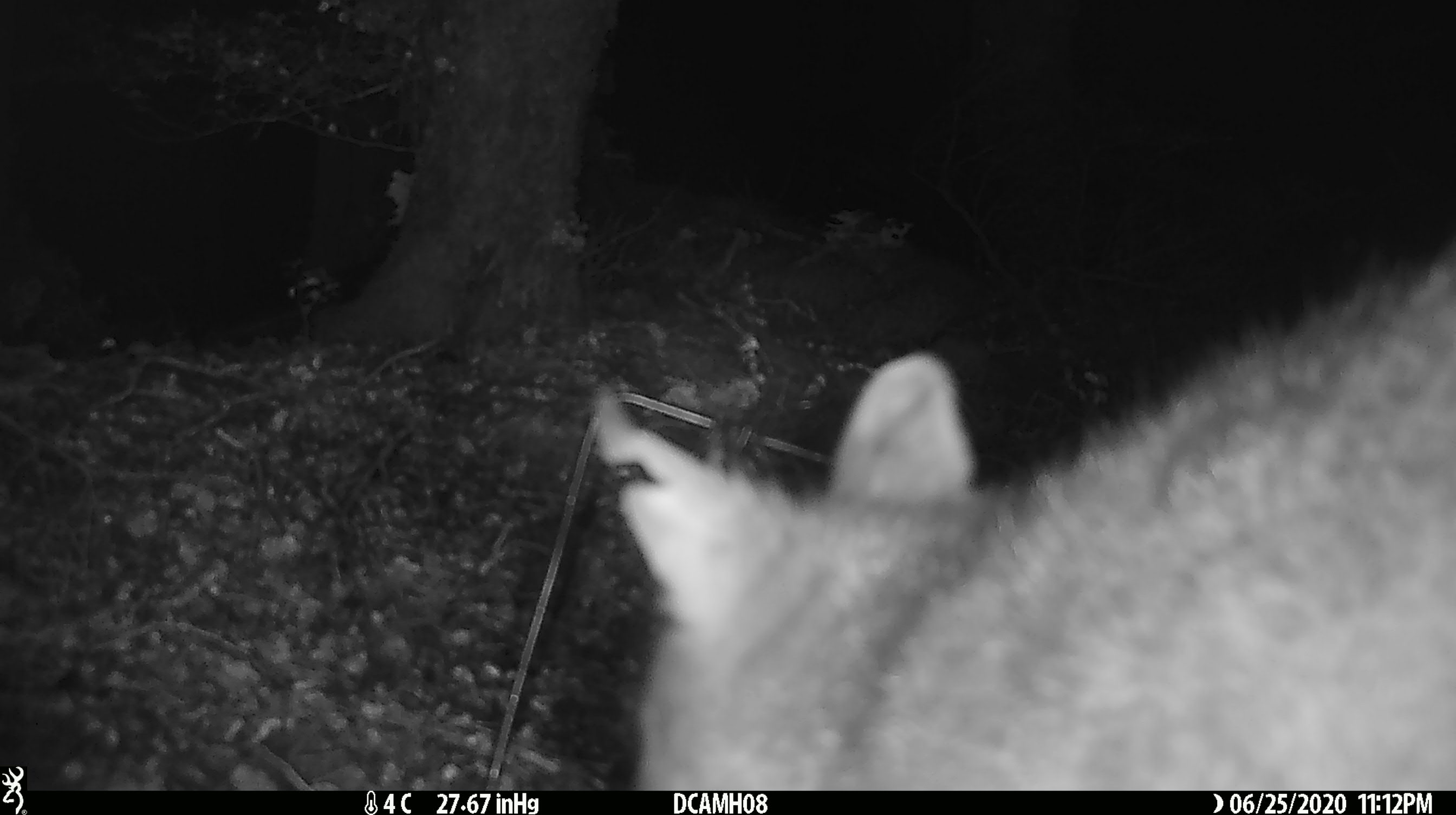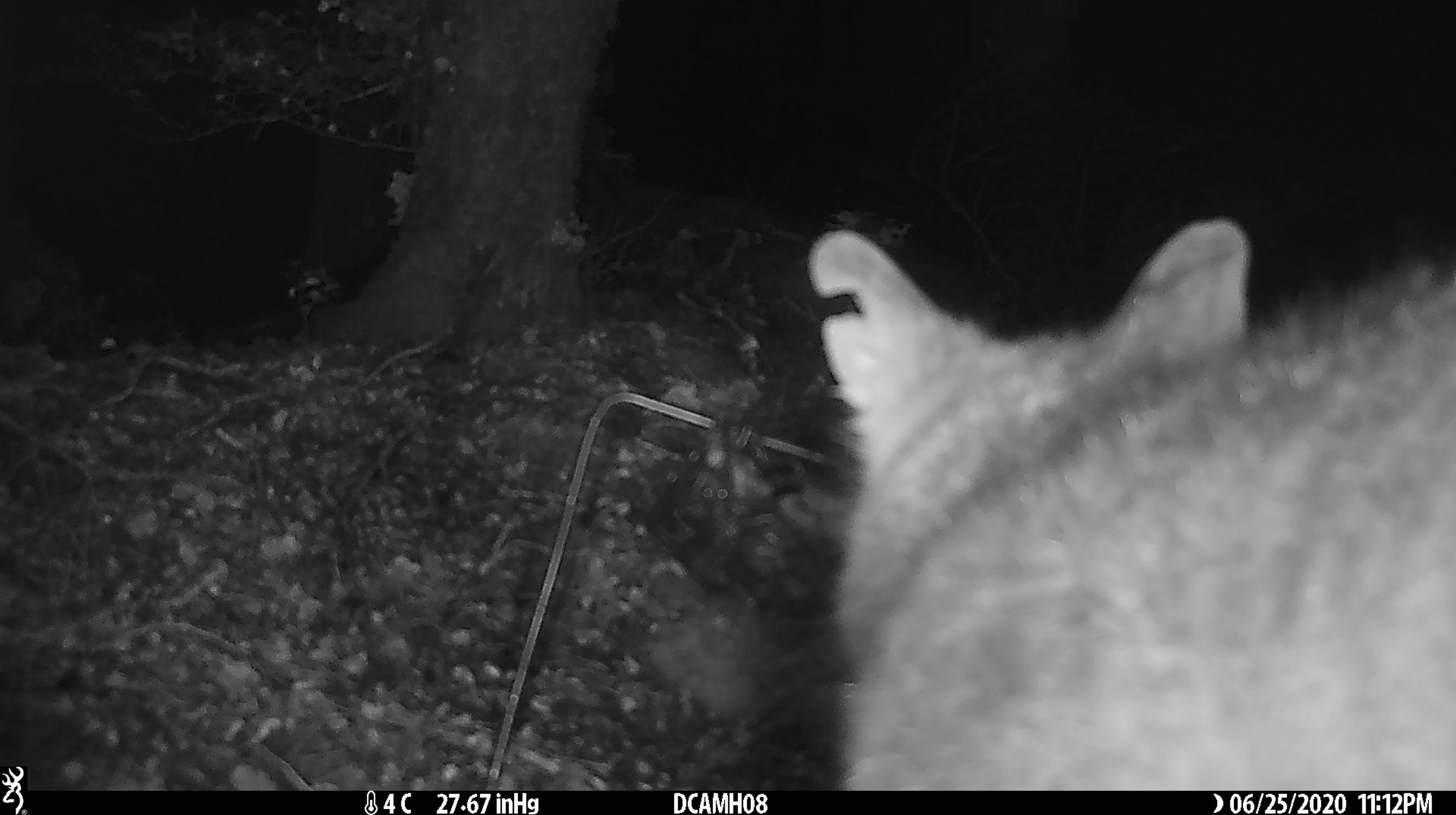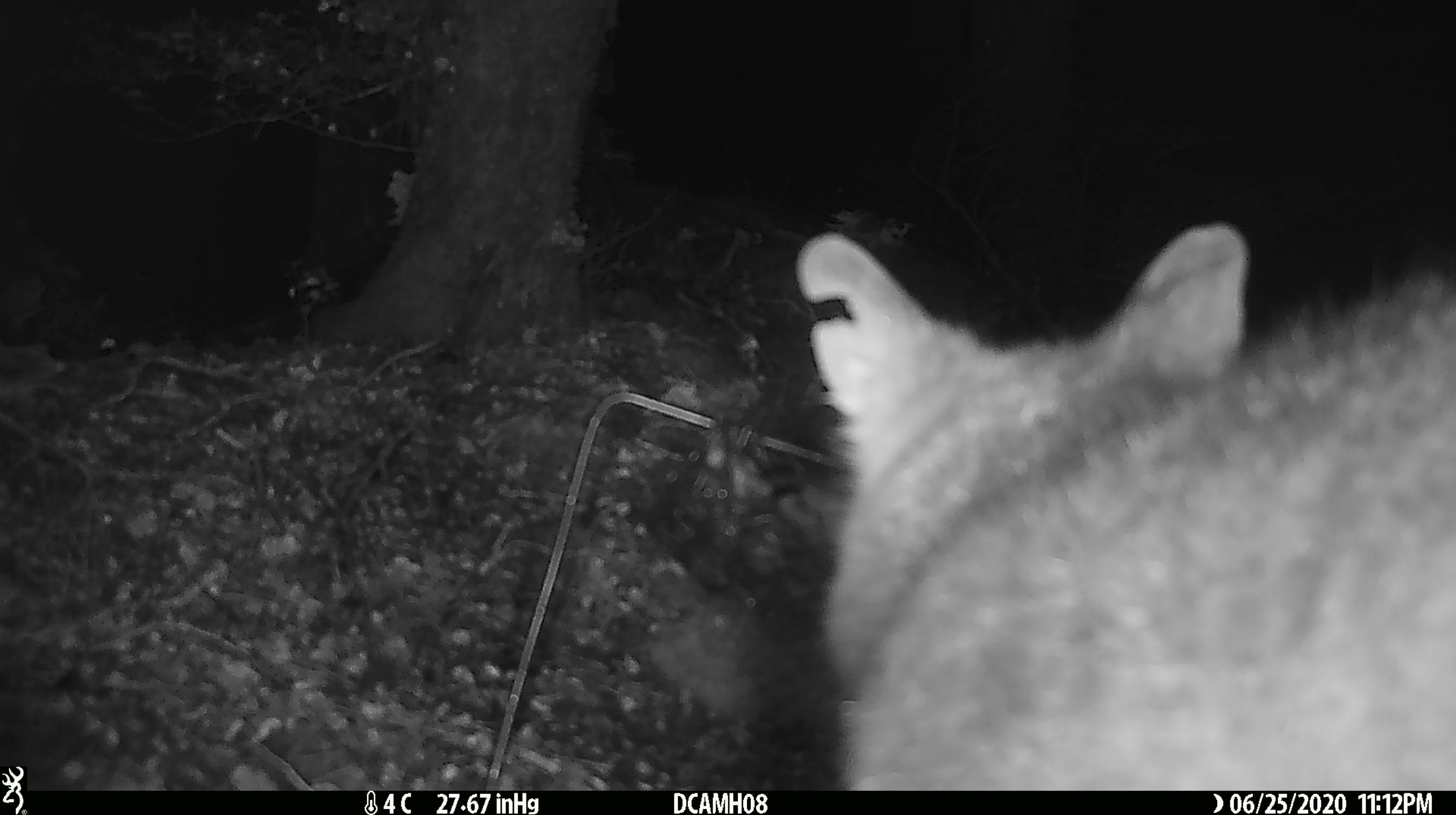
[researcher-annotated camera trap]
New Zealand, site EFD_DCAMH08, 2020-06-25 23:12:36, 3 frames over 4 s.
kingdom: Animalia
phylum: Chordata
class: Mammalia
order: Diprotodontia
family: Phalangeridae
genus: Trichosurus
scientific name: Trichosurus vulpecula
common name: common brushtail possum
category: possum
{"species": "possum (common brushtail possum) (Trichosurus vulpecula)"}